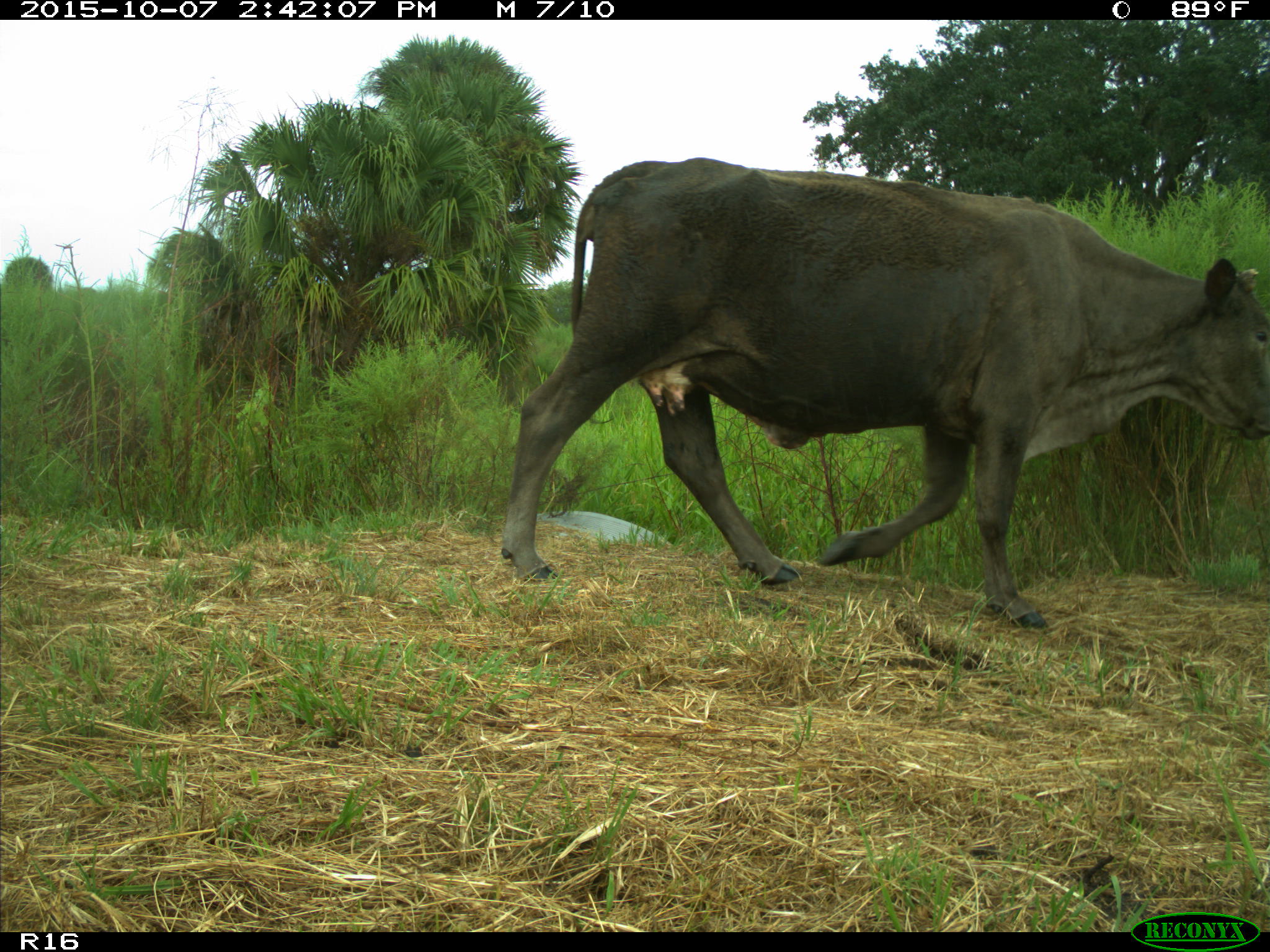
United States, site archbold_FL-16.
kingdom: Animalia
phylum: Chordata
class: Mammalia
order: Artiodactyla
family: Bovidae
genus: Bos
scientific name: Bos taurus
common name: domestic cow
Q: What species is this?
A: Bos taurus (domestic cow).